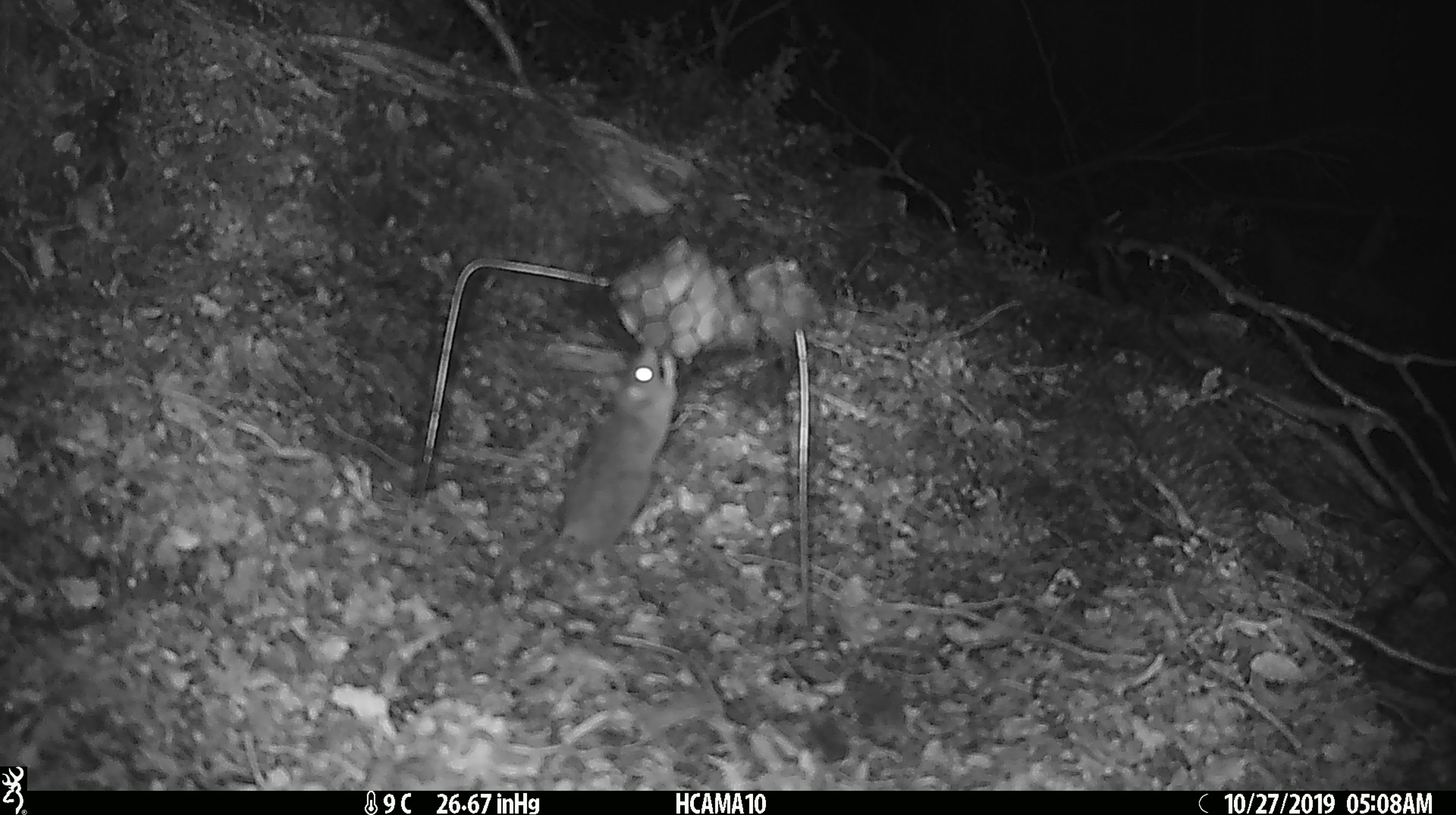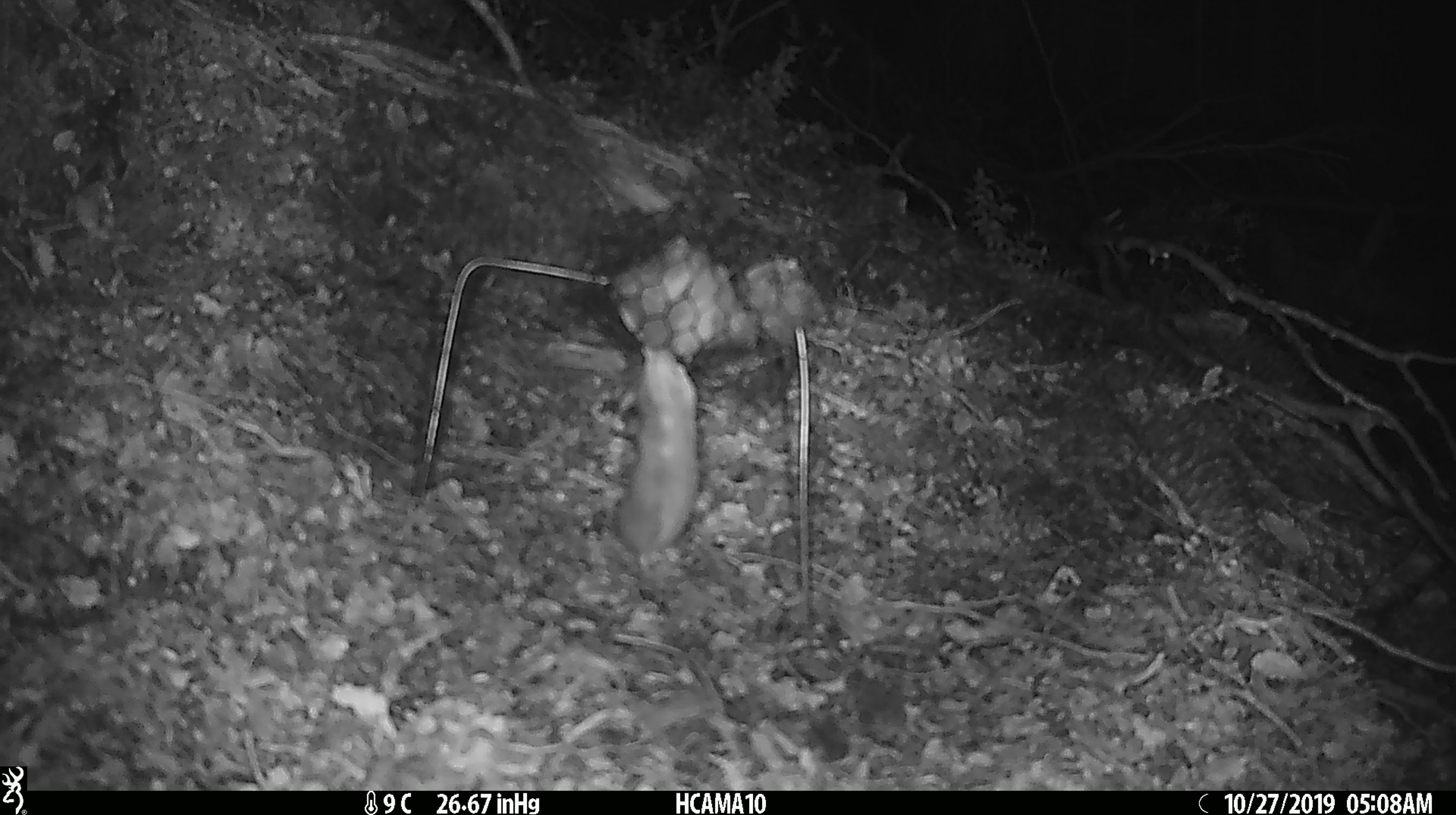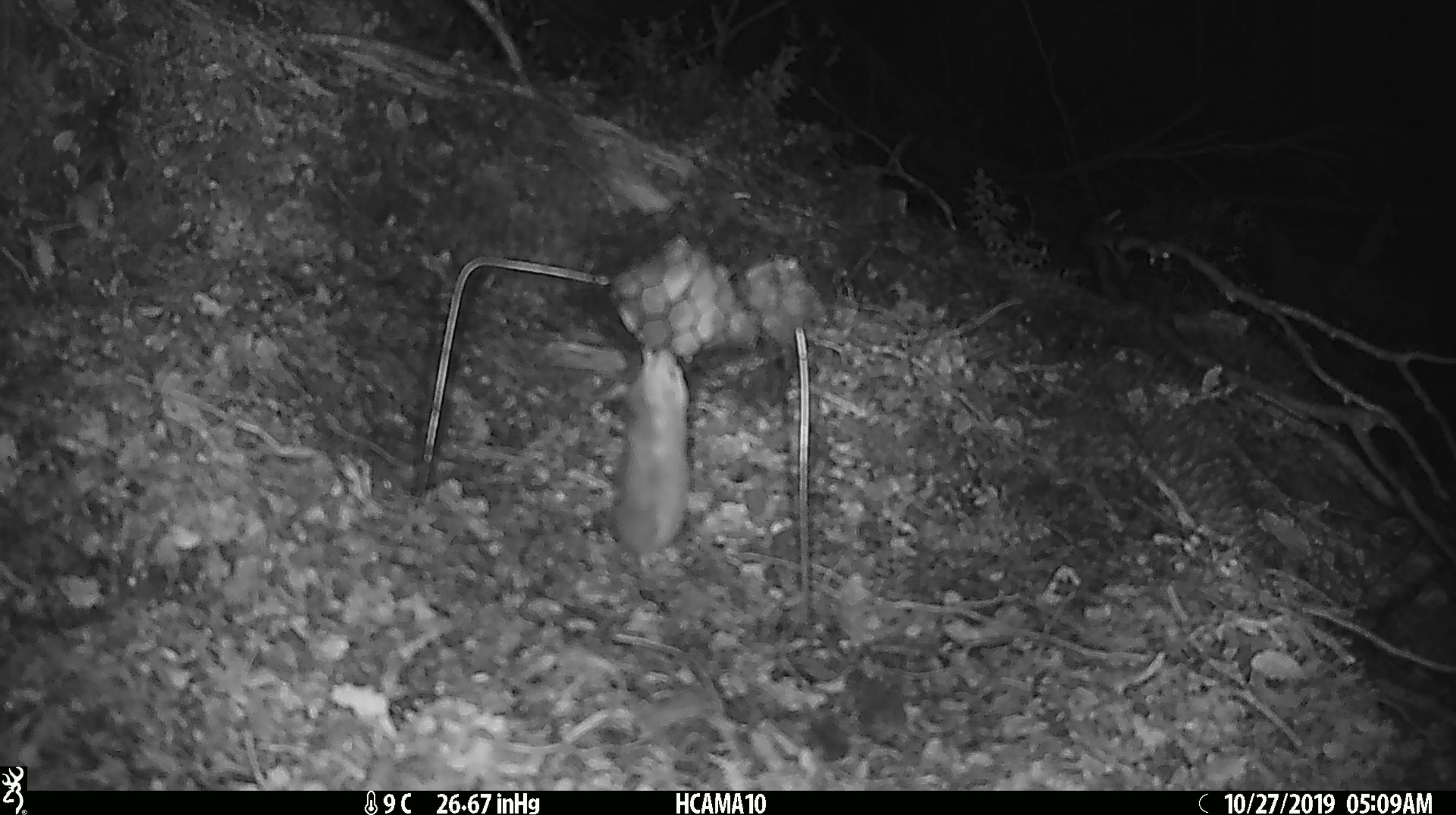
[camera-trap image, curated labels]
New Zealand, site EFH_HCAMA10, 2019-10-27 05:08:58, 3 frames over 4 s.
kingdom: Animalia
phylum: Chordata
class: Mammalia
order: Rodentia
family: Muridae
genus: Mus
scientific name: Mus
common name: mouse